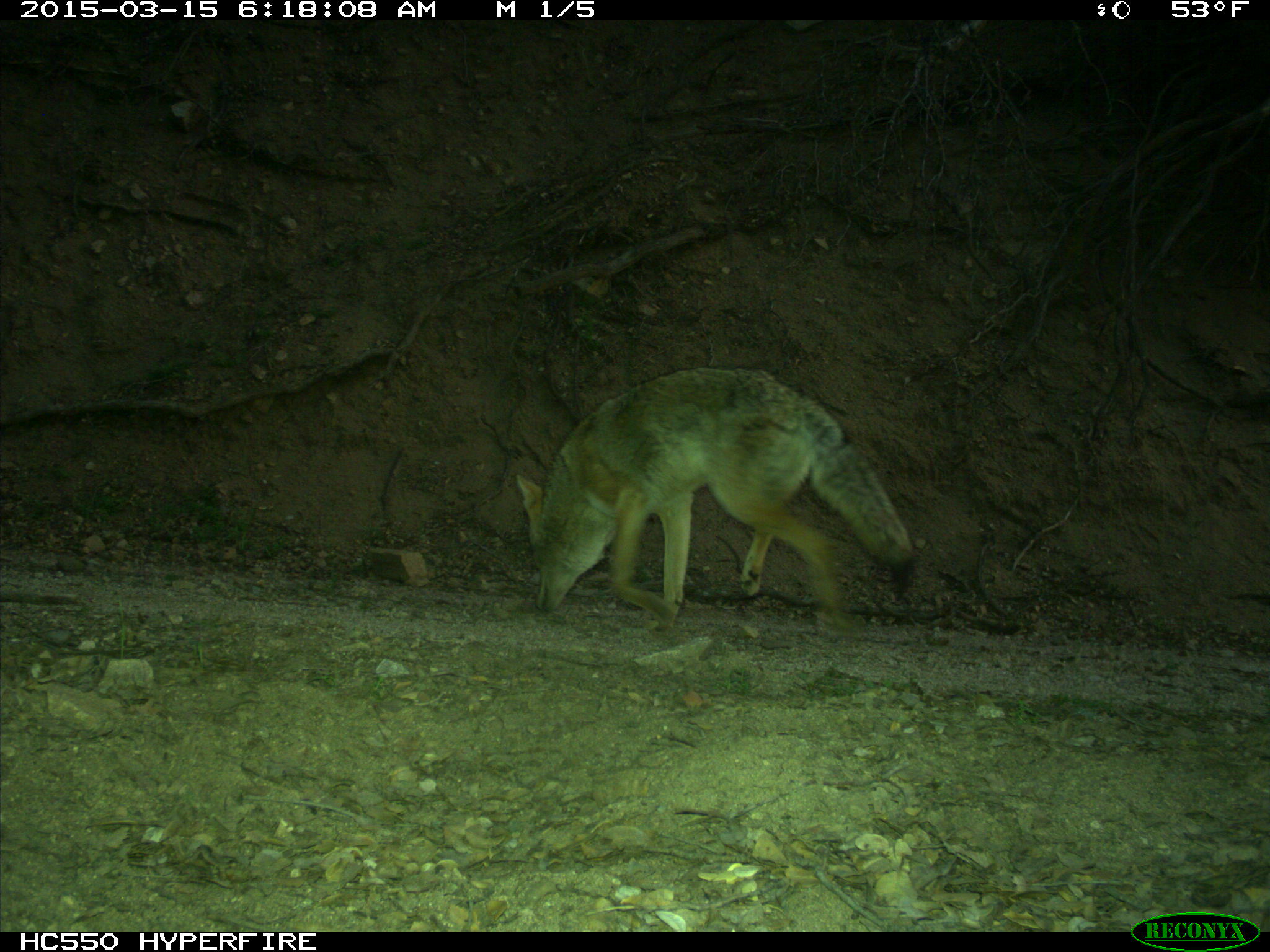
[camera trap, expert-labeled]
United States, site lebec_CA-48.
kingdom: Animalia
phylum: Chordata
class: Mammalia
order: Carnivora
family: Canidae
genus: Canis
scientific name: Canis latrans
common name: coyote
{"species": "Canis latrans (coyote)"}